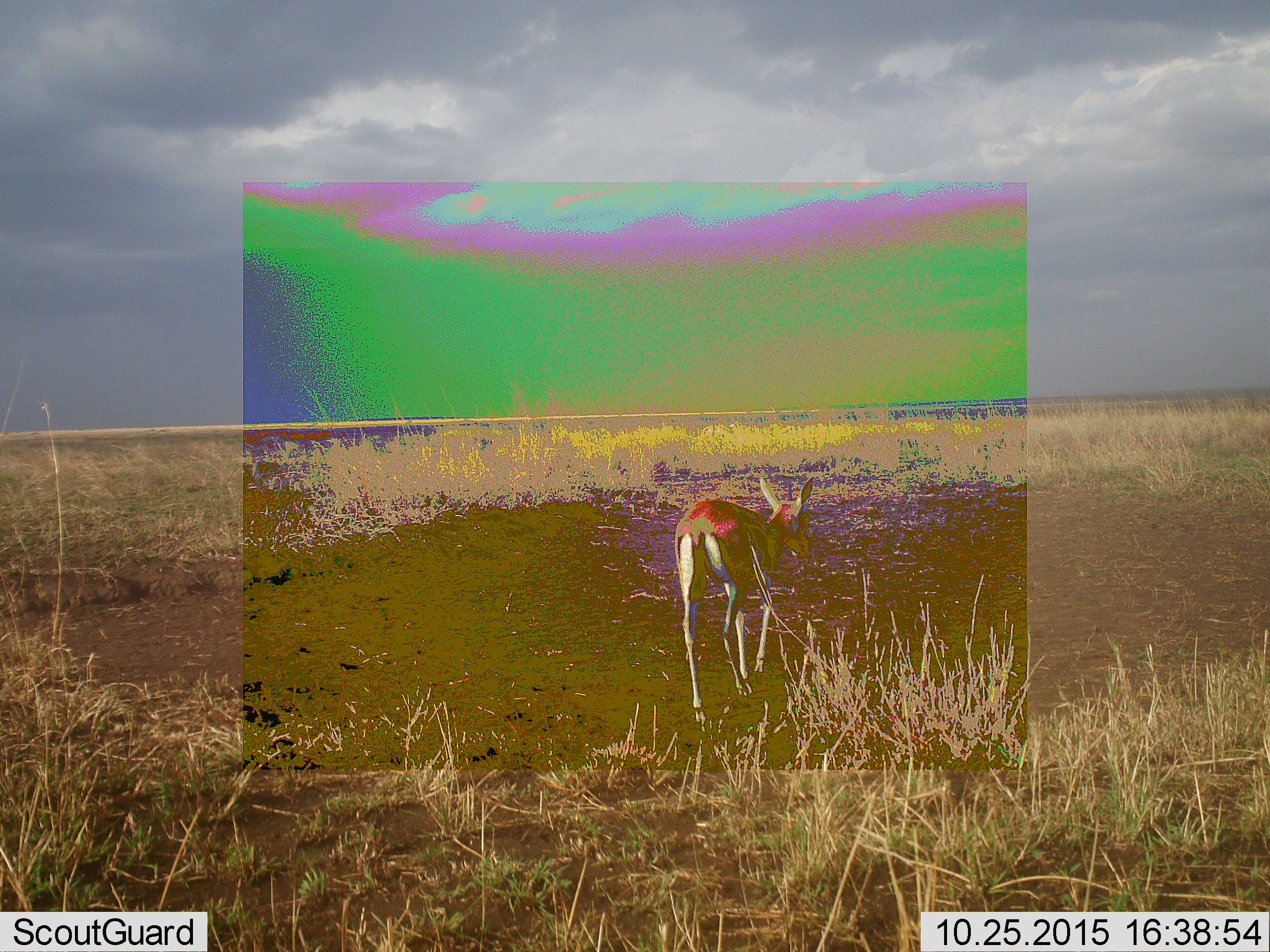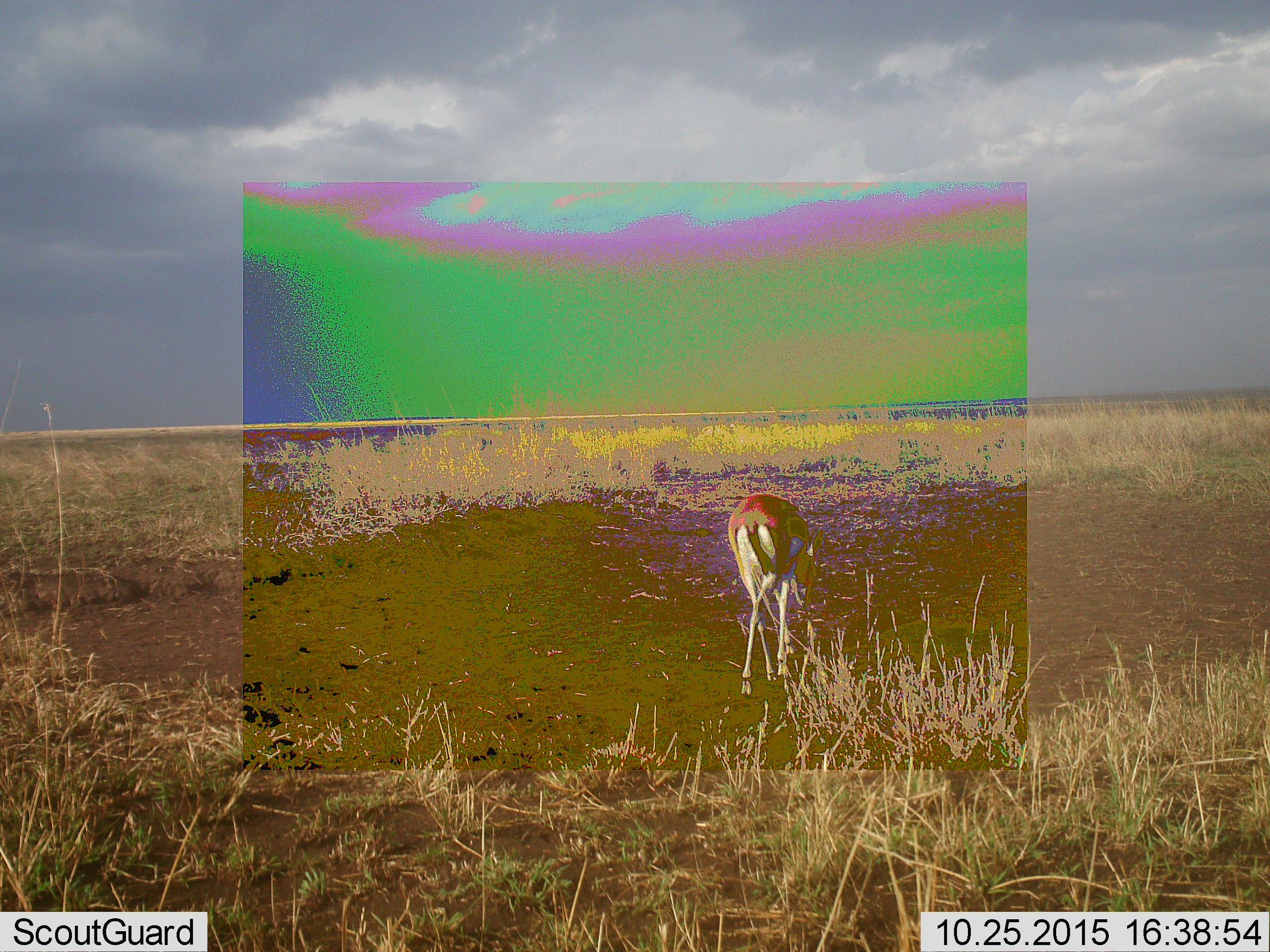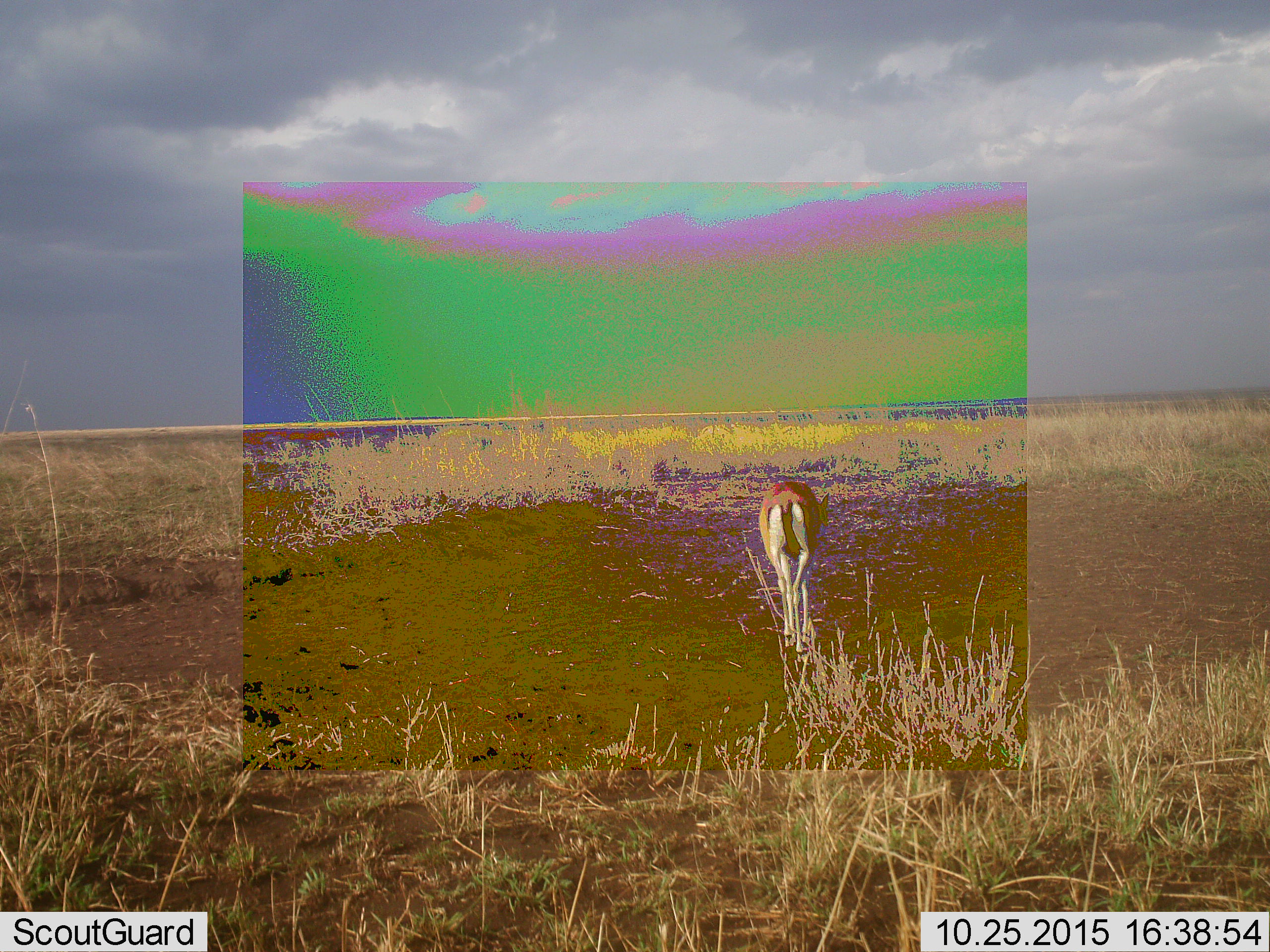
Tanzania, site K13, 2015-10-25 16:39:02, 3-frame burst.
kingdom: Animalia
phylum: Chordata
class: Mammalia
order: Artiodactyla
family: Bovidae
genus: Eudorcas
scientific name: Eudorcas thomsonii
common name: thomson's gazelle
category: gazellethomsons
Gazellethomsons (thomson's gazelle) (Eudorcas thomsonii), count 1. Behavior (volunteer vote fractions): standing 14%, resting 0%, moving 100%, interacting 0%. Young present (vote fraction): 0%. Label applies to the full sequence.